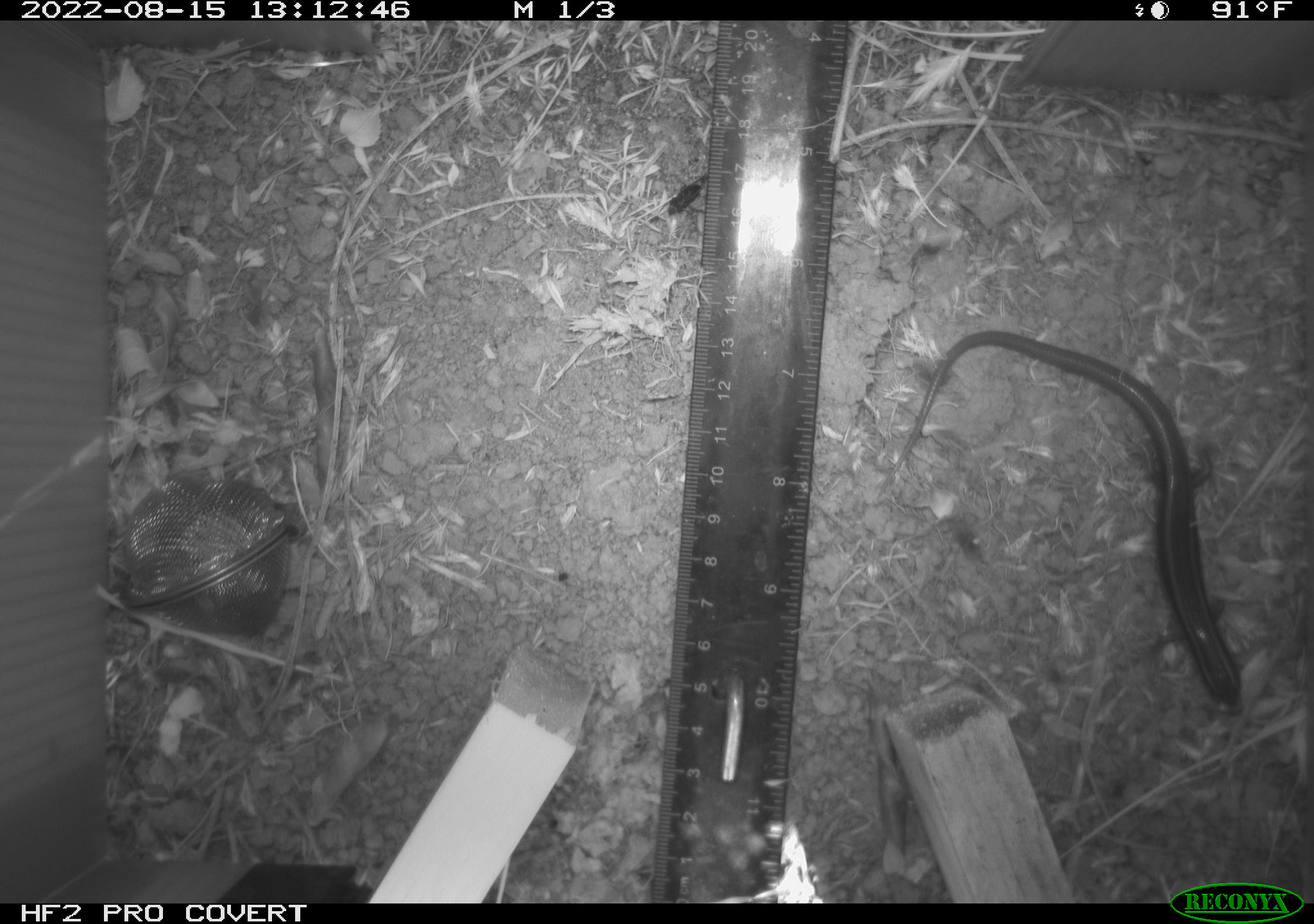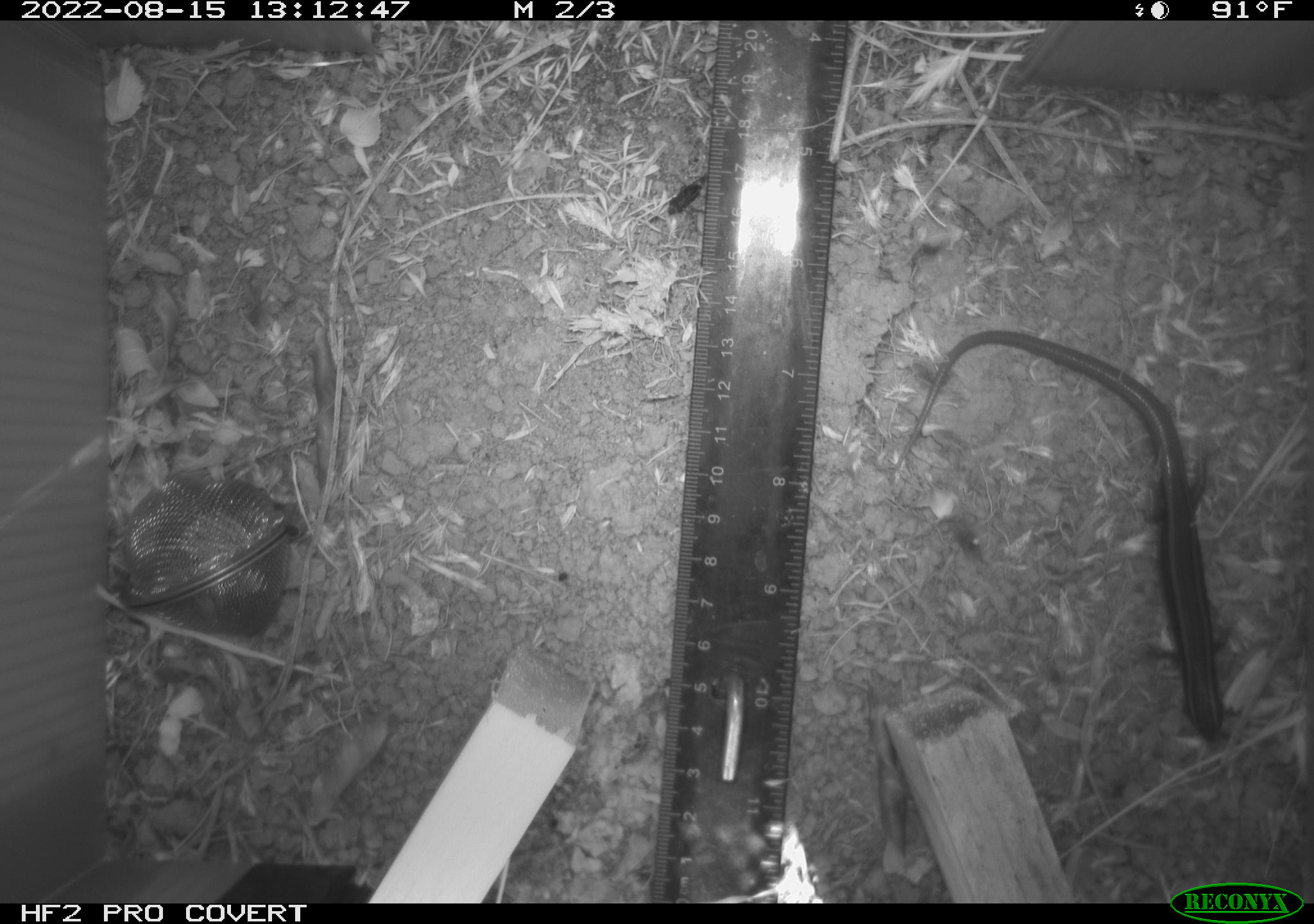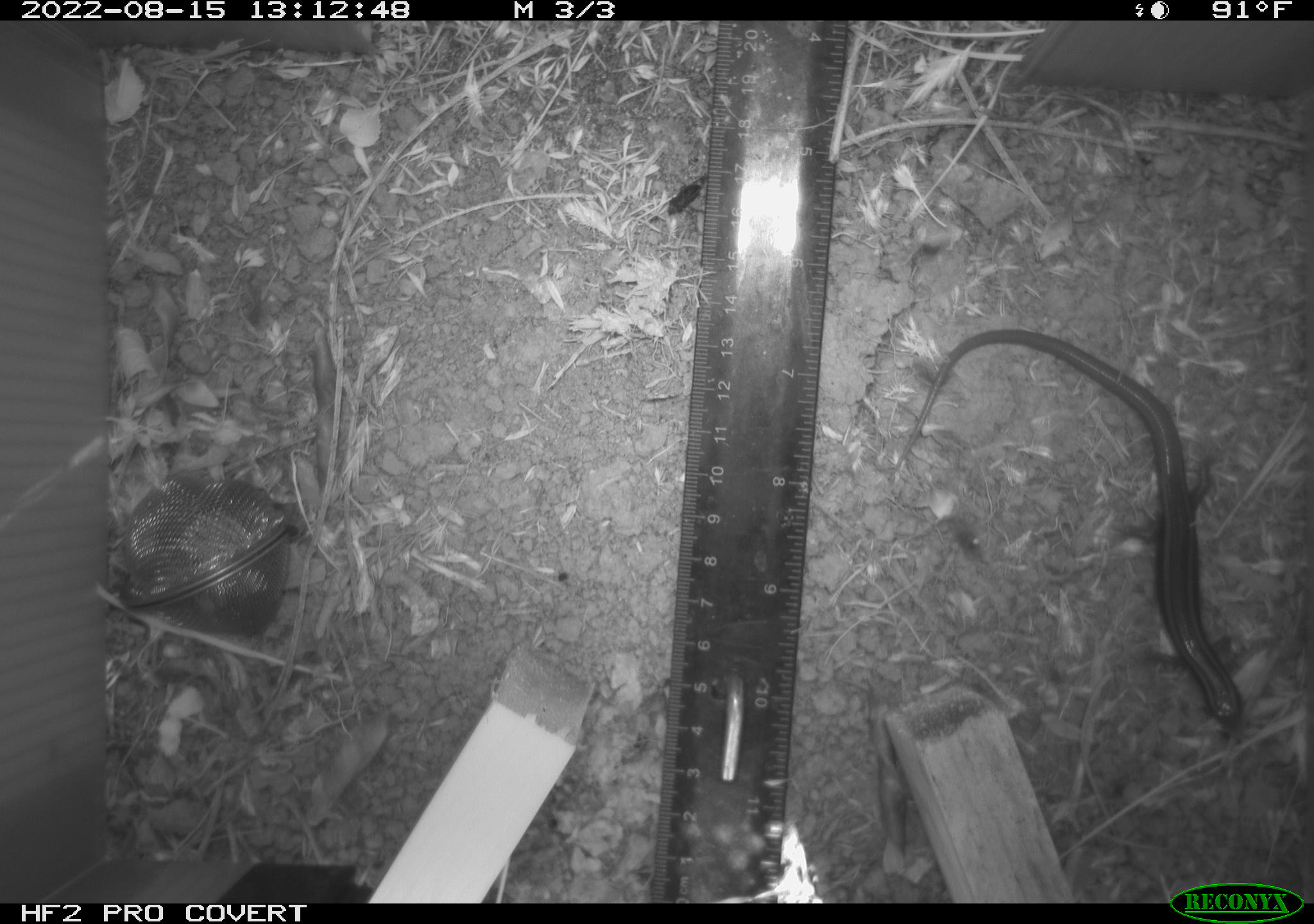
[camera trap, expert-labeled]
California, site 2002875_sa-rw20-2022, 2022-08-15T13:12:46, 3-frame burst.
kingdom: Animalia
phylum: Chordata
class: Reptilia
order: Squamata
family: Scincidae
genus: Plestiodon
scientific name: Plestiodon skiltonianus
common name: western skink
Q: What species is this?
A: Western skink (Plestiodon skiltonianus).